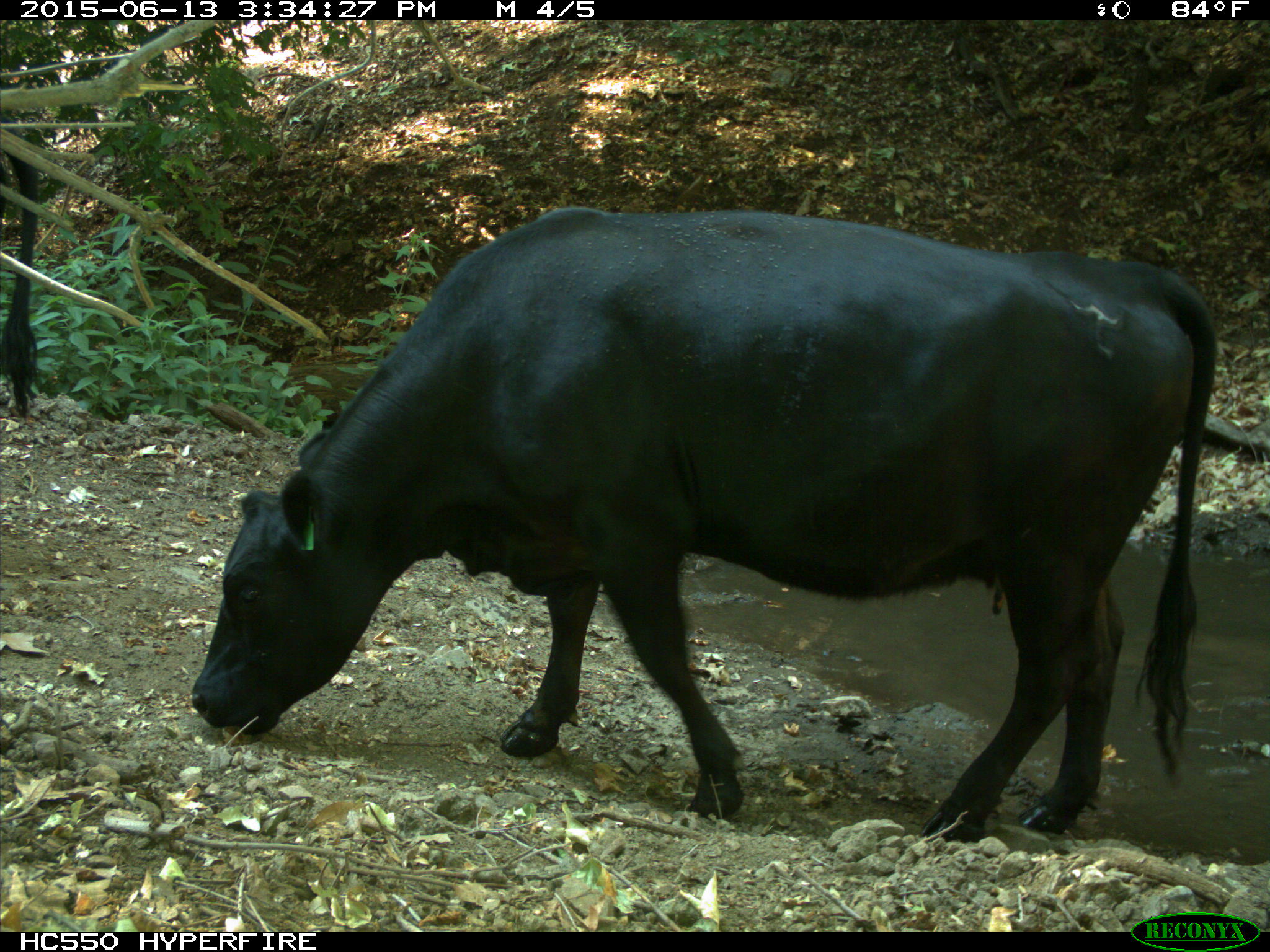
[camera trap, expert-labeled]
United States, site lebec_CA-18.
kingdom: Animalia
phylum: Chordata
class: Mammalia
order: Artiodactyla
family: Bovidae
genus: Bos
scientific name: Bos taurus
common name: domestic cow